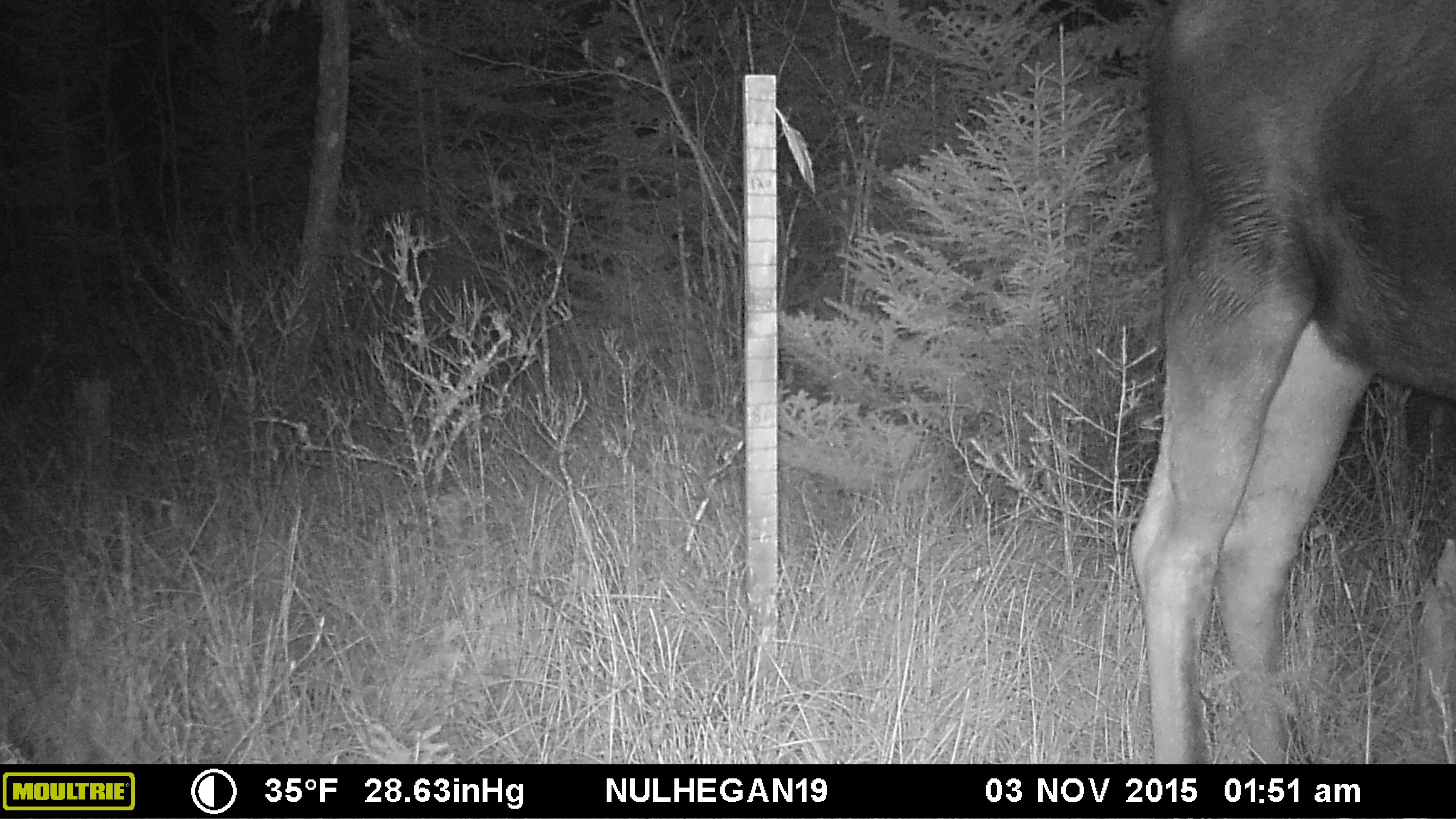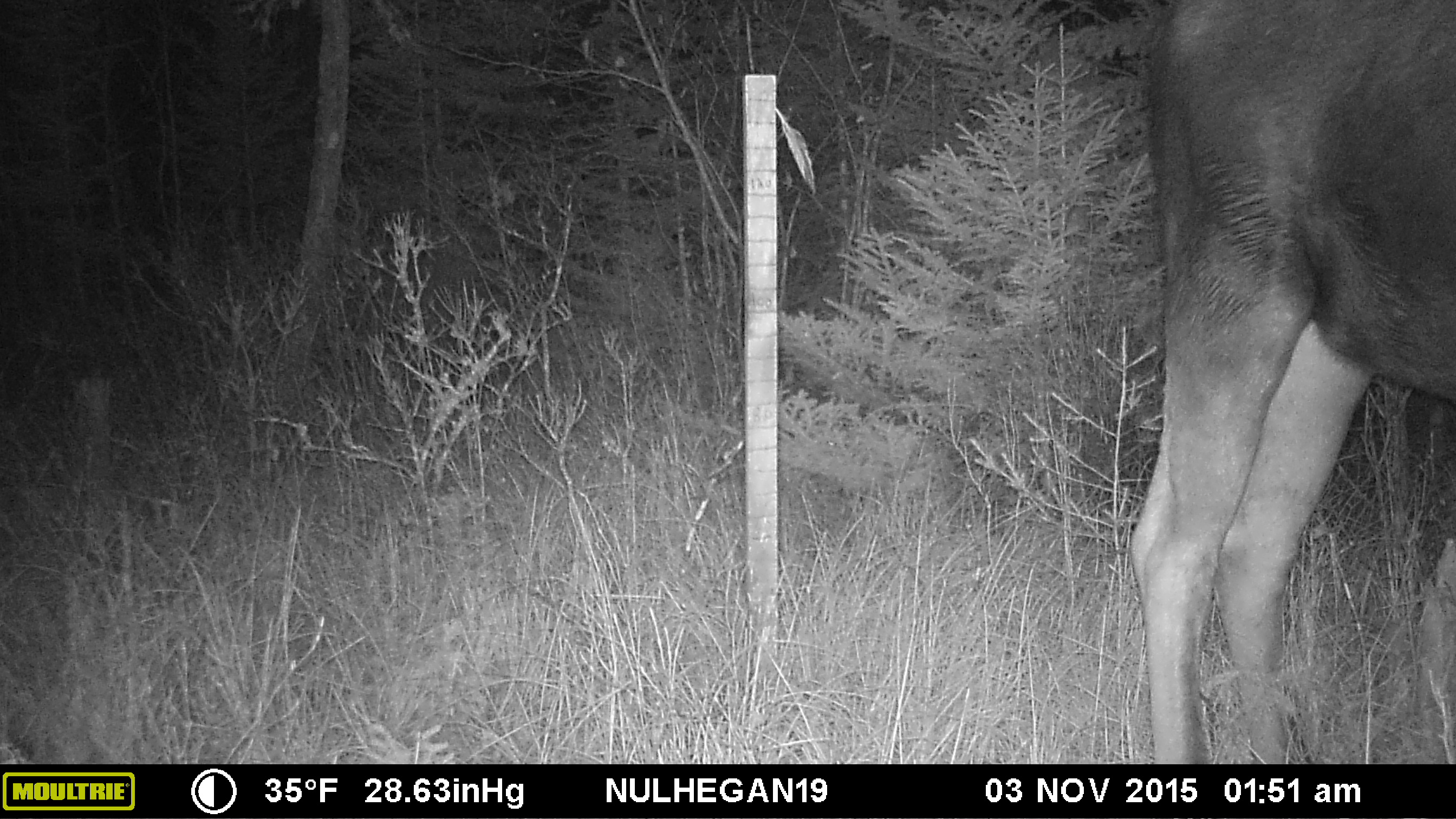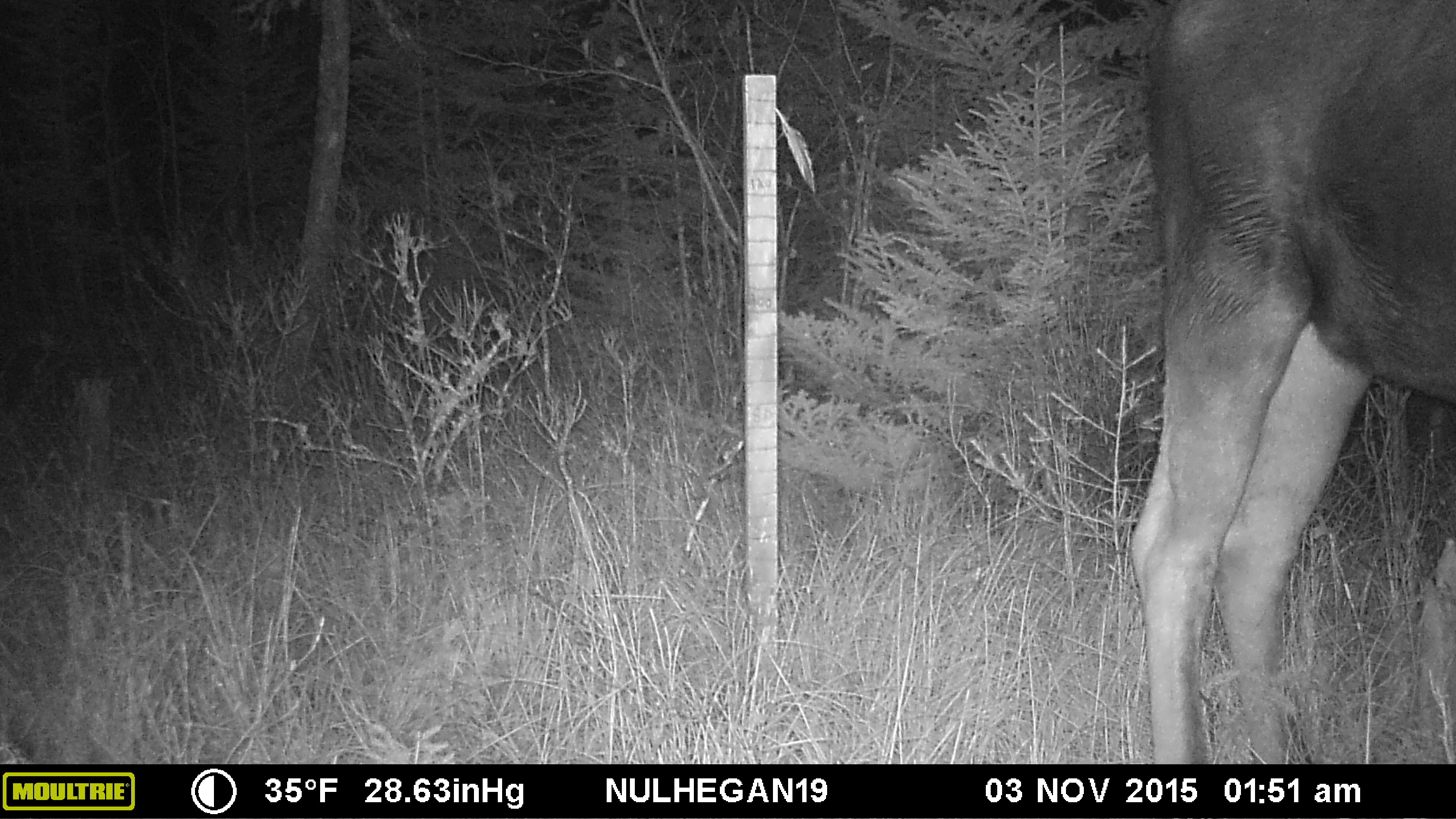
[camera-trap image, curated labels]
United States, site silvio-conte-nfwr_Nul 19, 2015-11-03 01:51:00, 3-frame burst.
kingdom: Animalia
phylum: Chordata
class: Mammalia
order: Artiodactyla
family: Cervidae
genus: Alces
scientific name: Alces alces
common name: moose